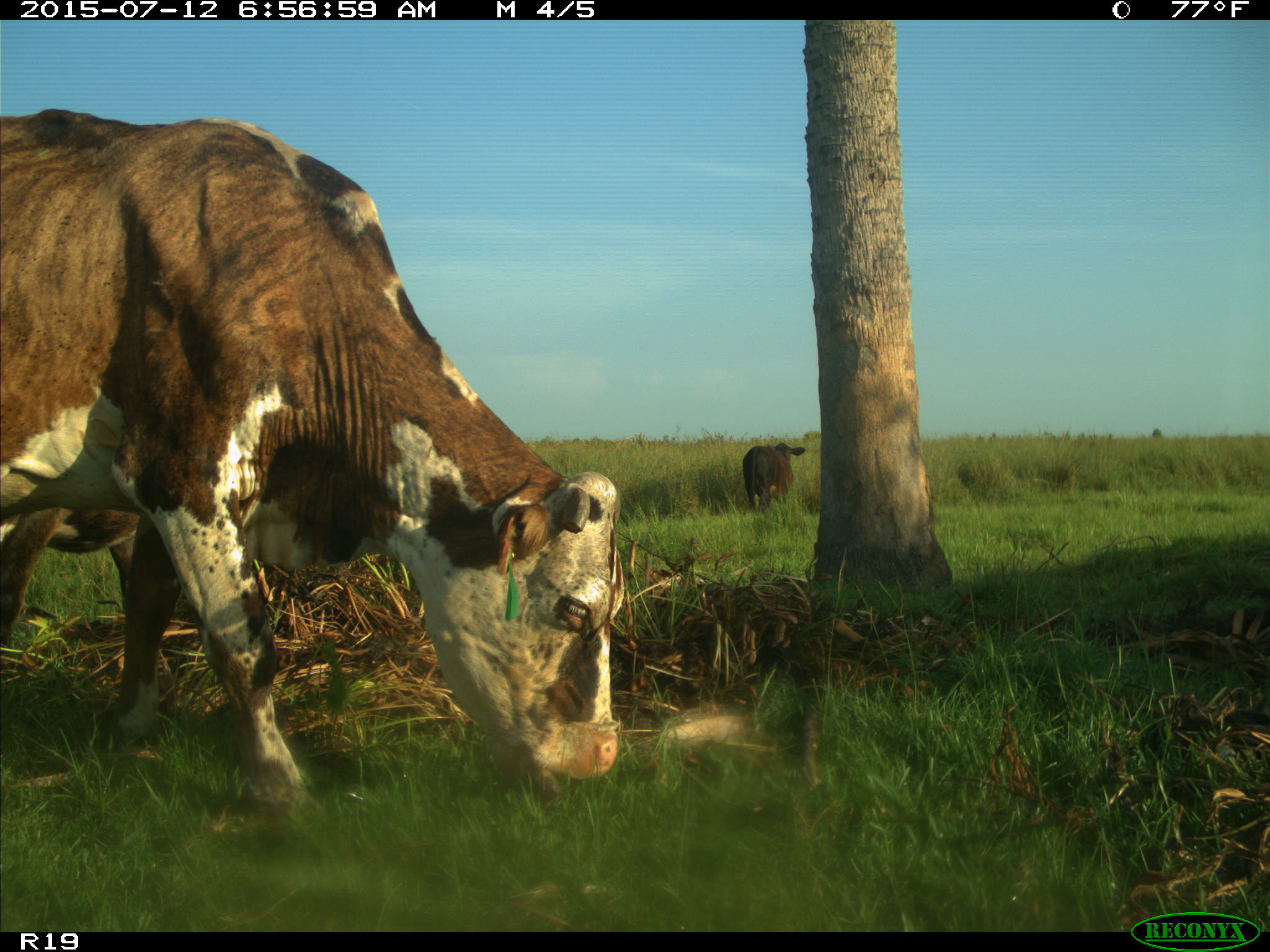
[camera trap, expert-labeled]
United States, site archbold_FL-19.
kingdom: Animalia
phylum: Chordata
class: Mammalia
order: Artiodactyla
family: Bovidae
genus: Bos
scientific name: Bos taurus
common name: domestic cow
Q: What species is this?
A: Bos taurus (domestic cow).